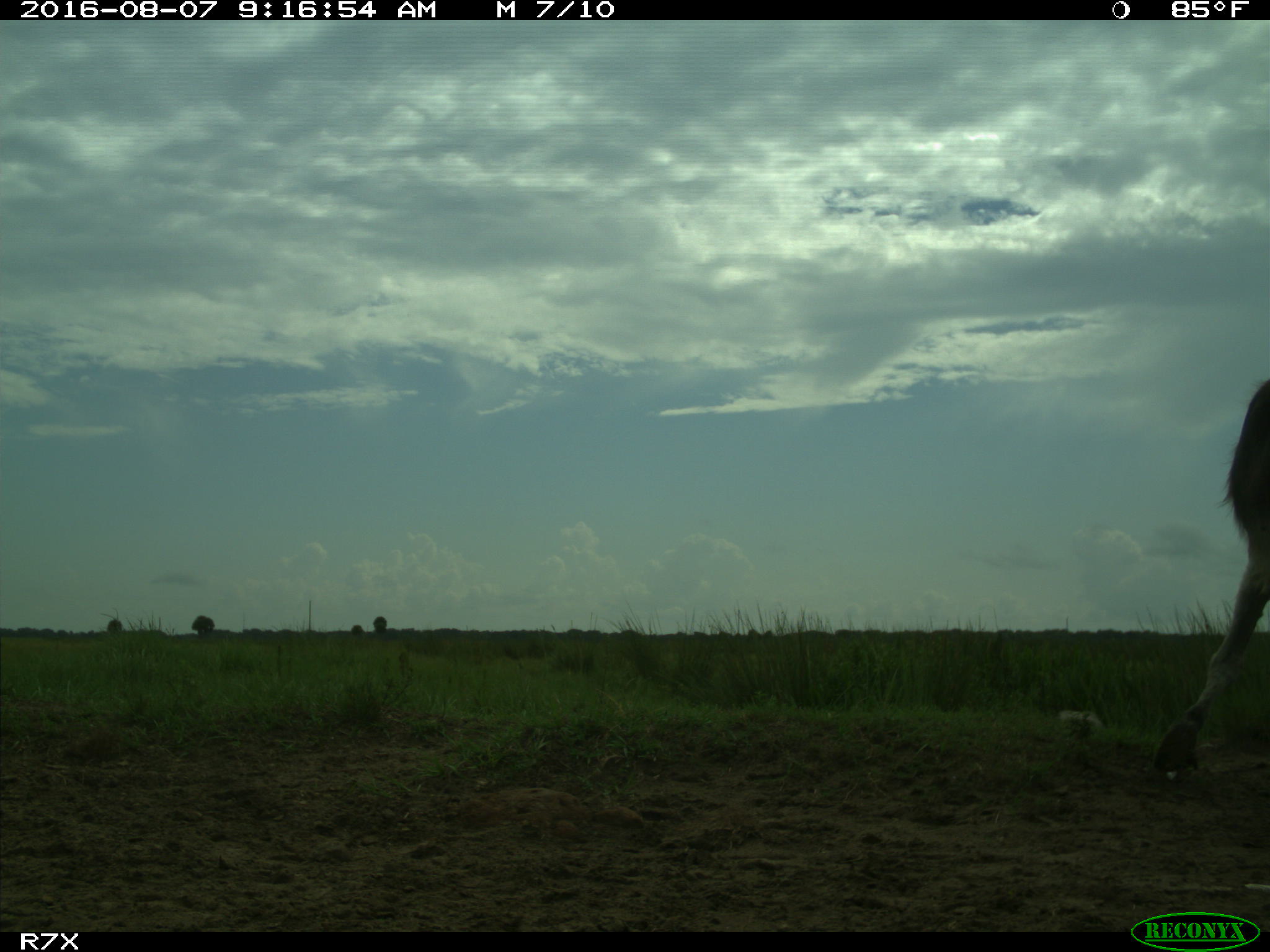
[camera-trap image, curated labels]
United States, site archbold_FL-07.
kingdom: Animalia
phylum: Chordata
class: Mammalia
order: Perissodactyla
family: Equidae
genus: Equus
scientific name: Equus africanus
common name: african wild ass